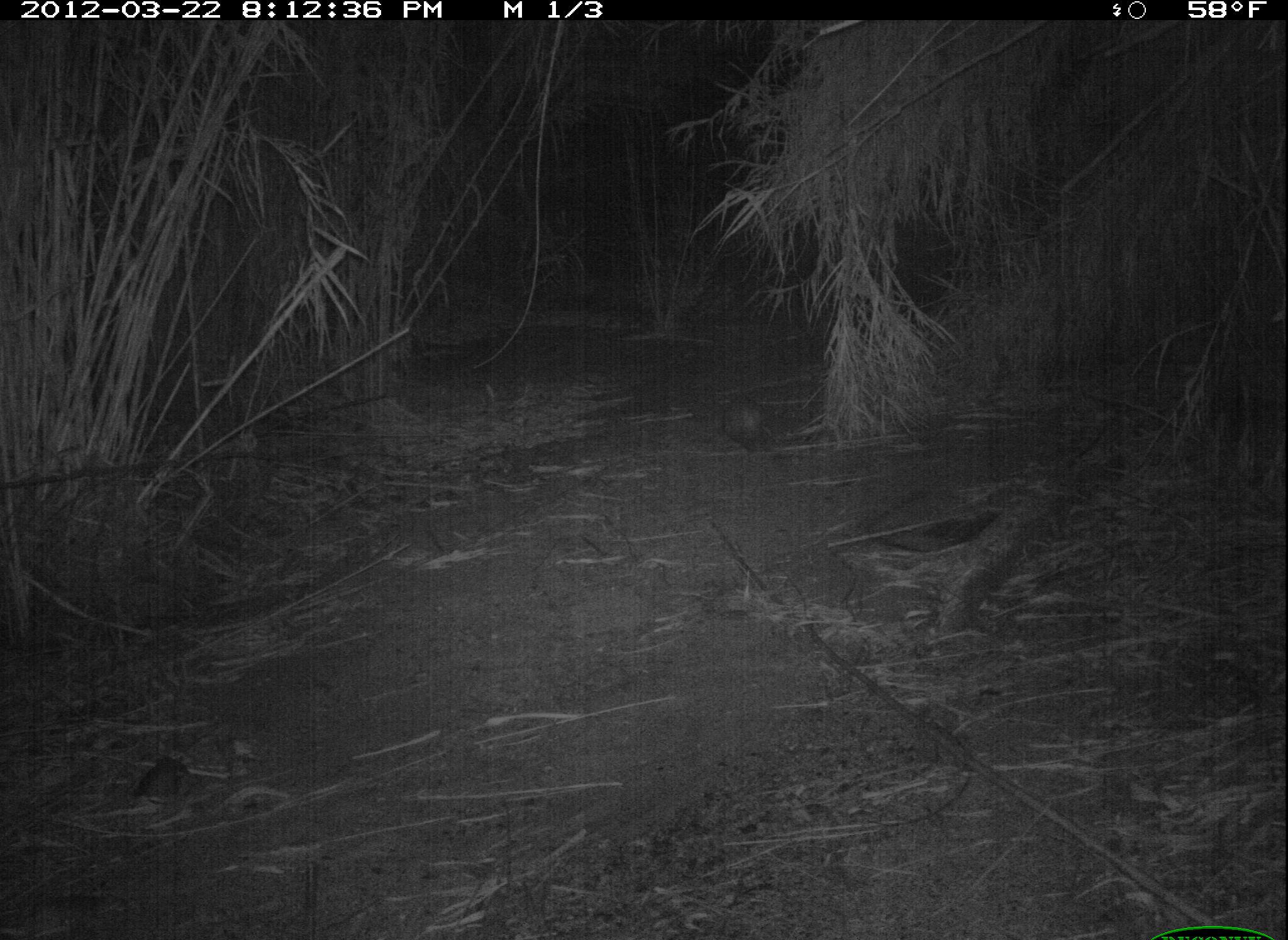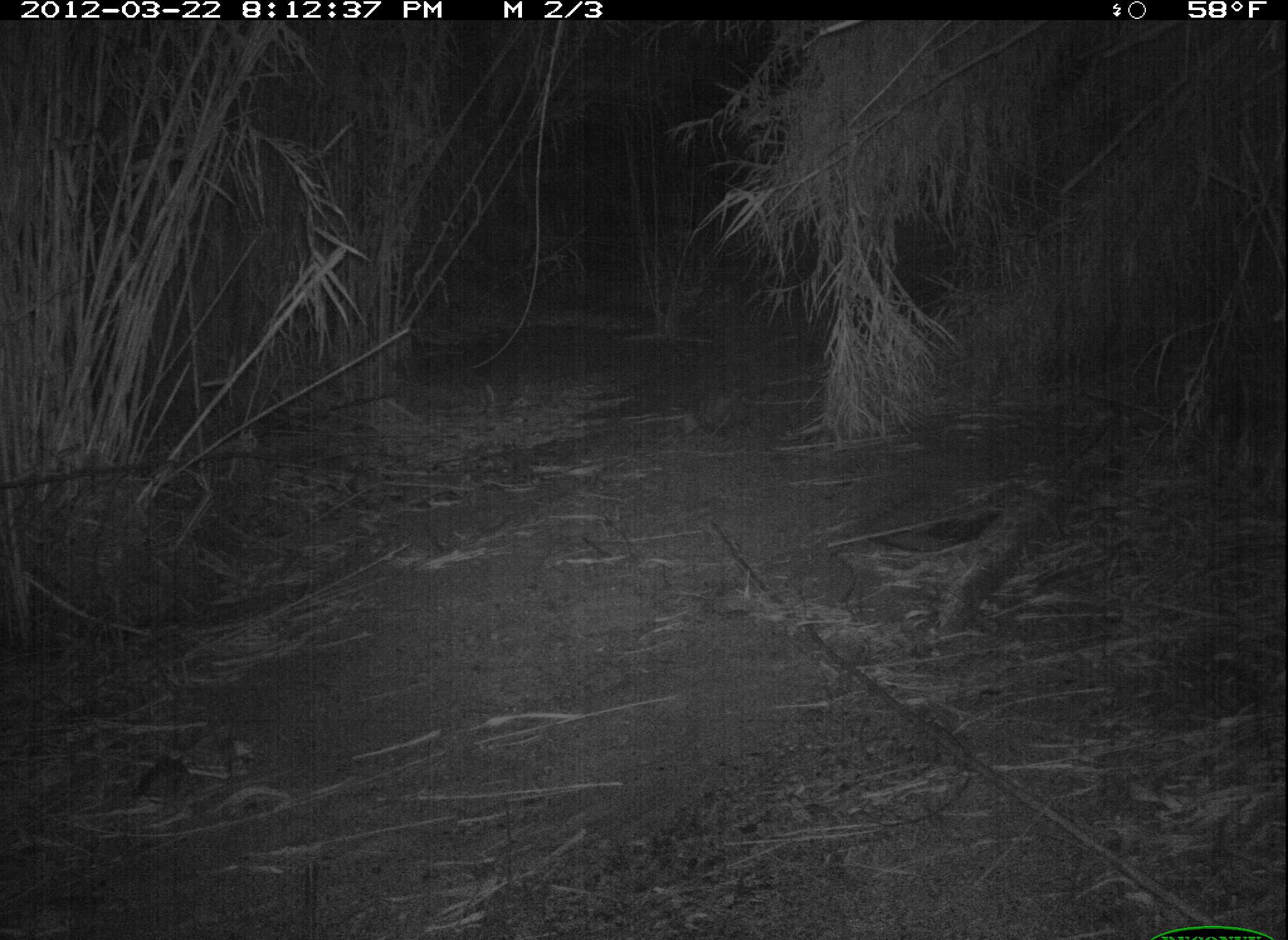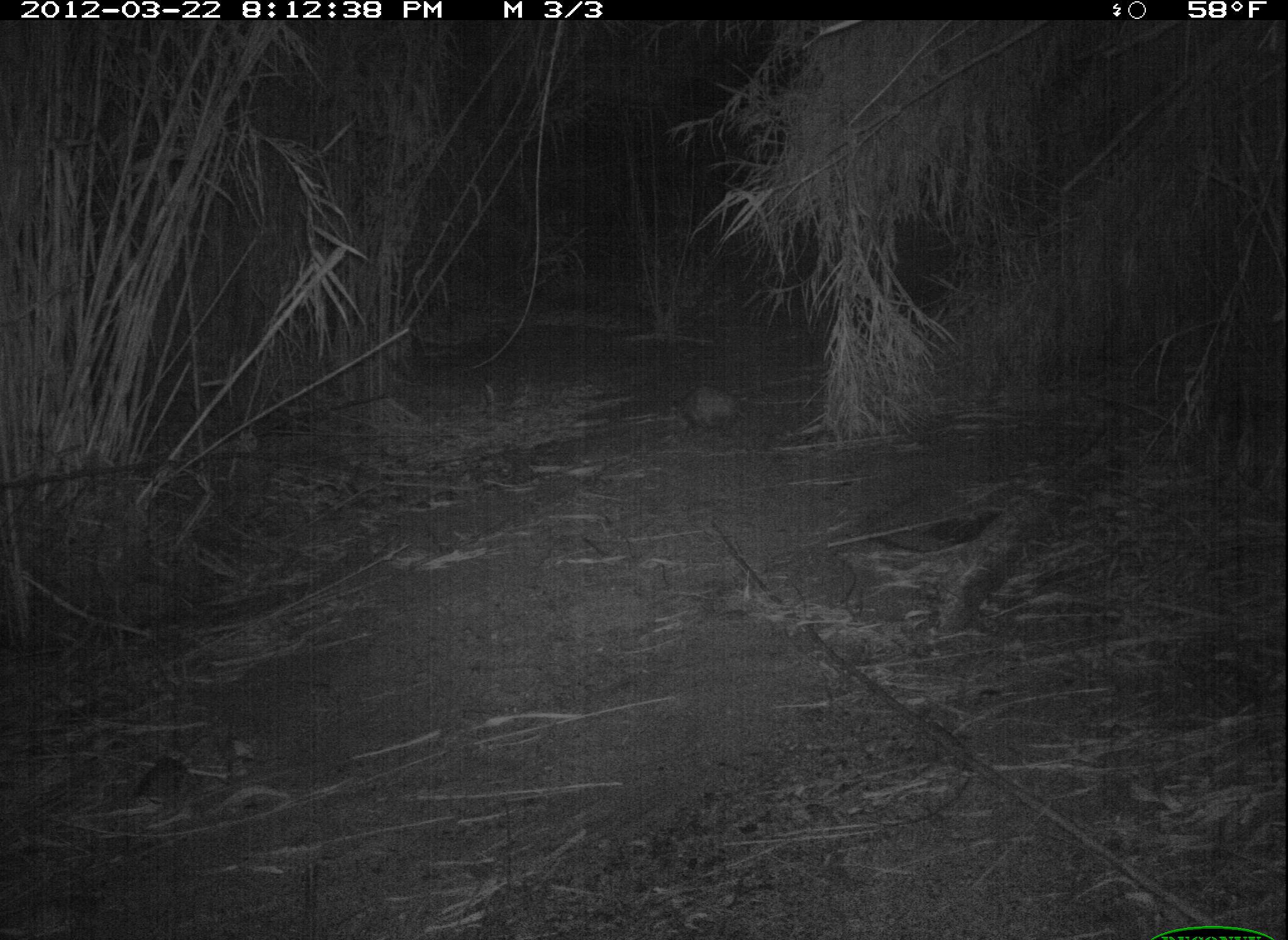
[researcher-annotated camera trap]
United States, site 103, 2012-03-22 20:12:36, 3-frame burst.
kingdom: Animalia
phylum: Chordata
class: Mammalia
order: Didelphimorphia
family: Didelphidae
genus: Didelphis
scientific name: Didelphis virginiana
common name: virginia opossum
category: opossum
Opossum (virginia opossum) (Didelphis virginiana).